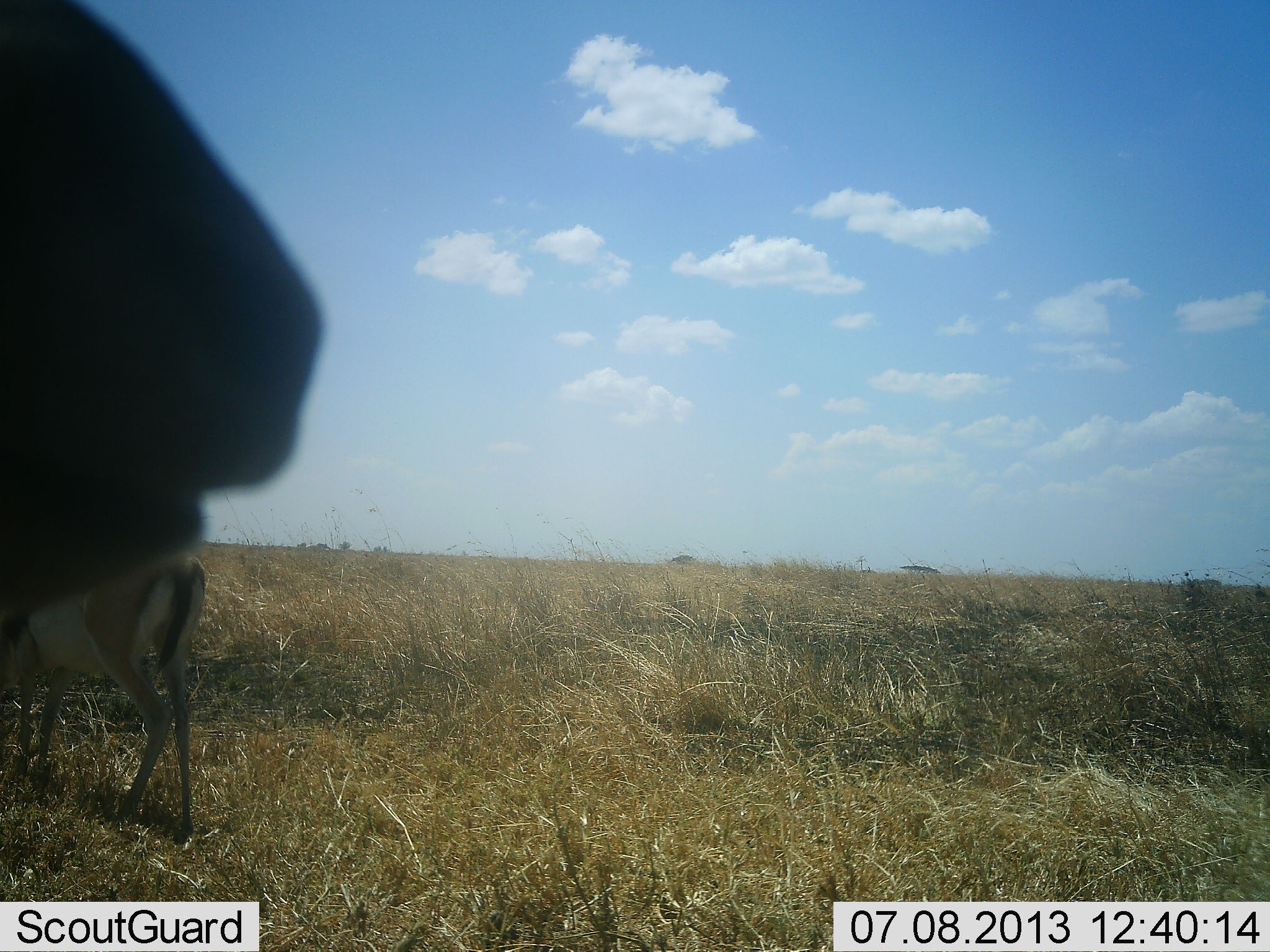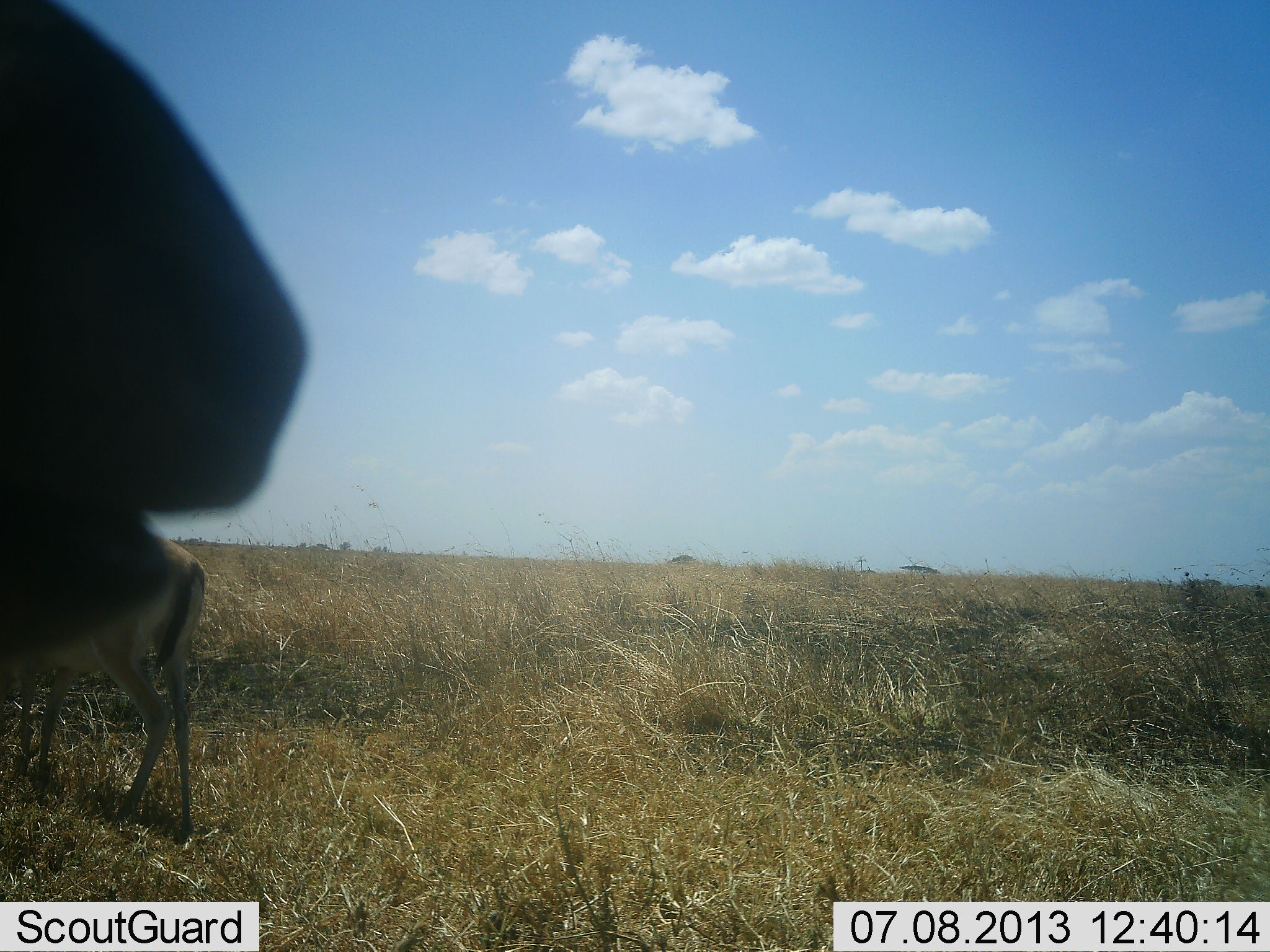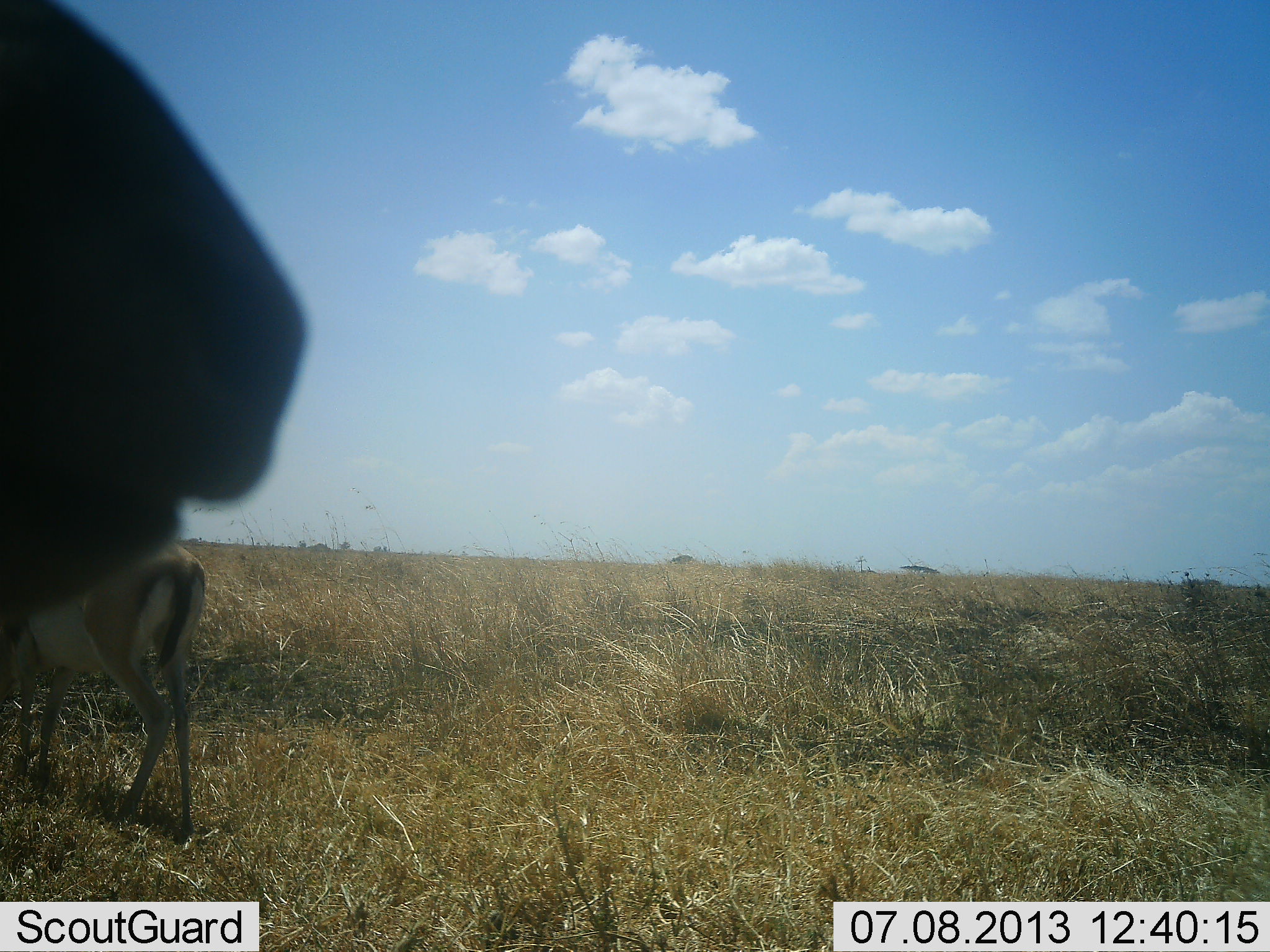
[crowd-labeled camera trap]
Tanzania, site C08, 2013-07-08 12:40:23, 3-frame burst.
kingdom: Animalia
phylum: Chordata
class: Mammalia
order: Artiodactyla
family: Bovidae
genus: Eudorcas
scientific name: Eudorcas thomsonii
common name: thomson's gazelle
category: gazellethomsons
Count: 2.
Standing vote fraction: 88%.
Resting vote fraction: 0%.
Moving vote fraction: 6%.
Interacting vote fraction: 0%.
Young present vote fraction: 0%.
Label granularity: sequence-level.